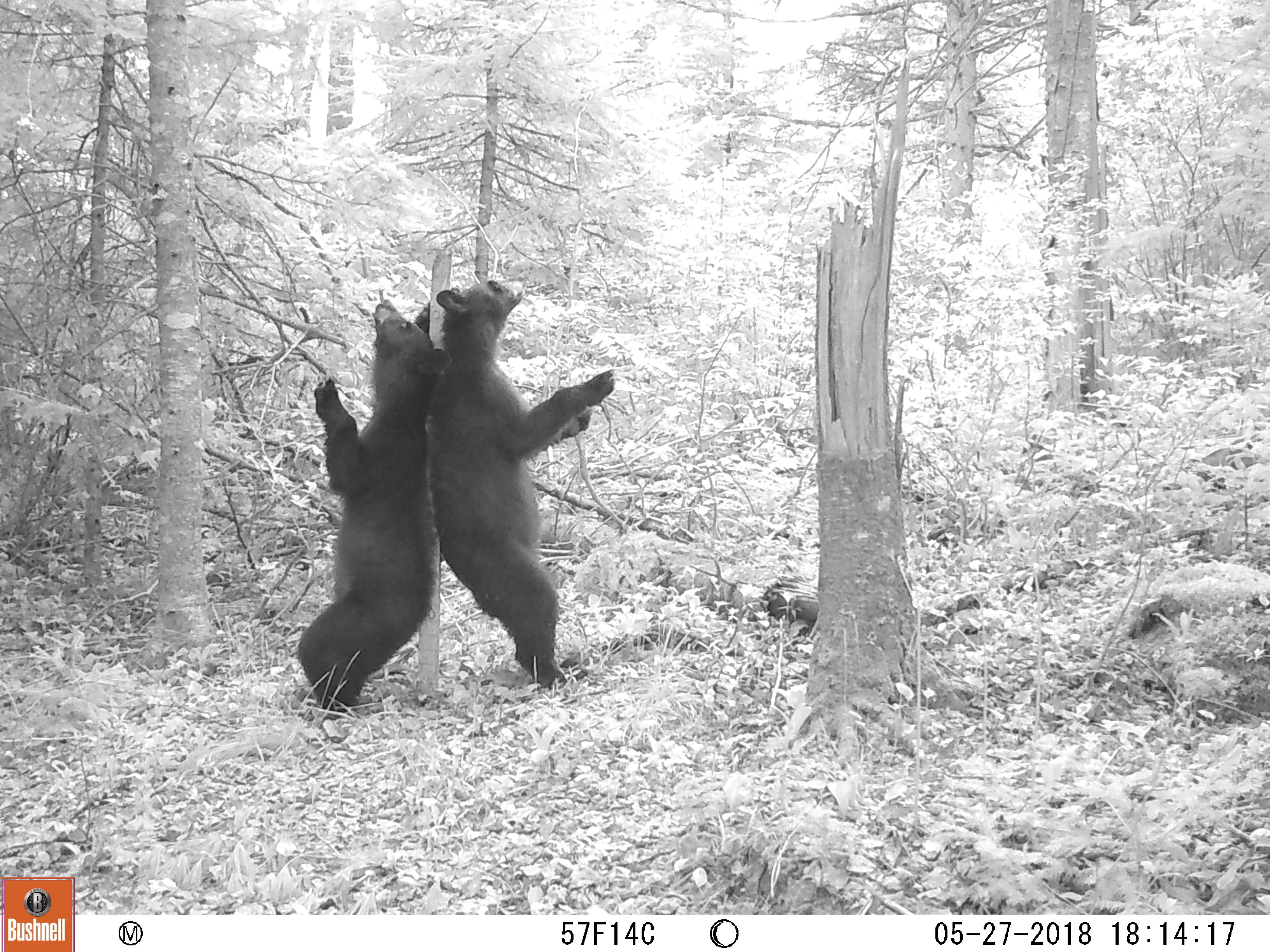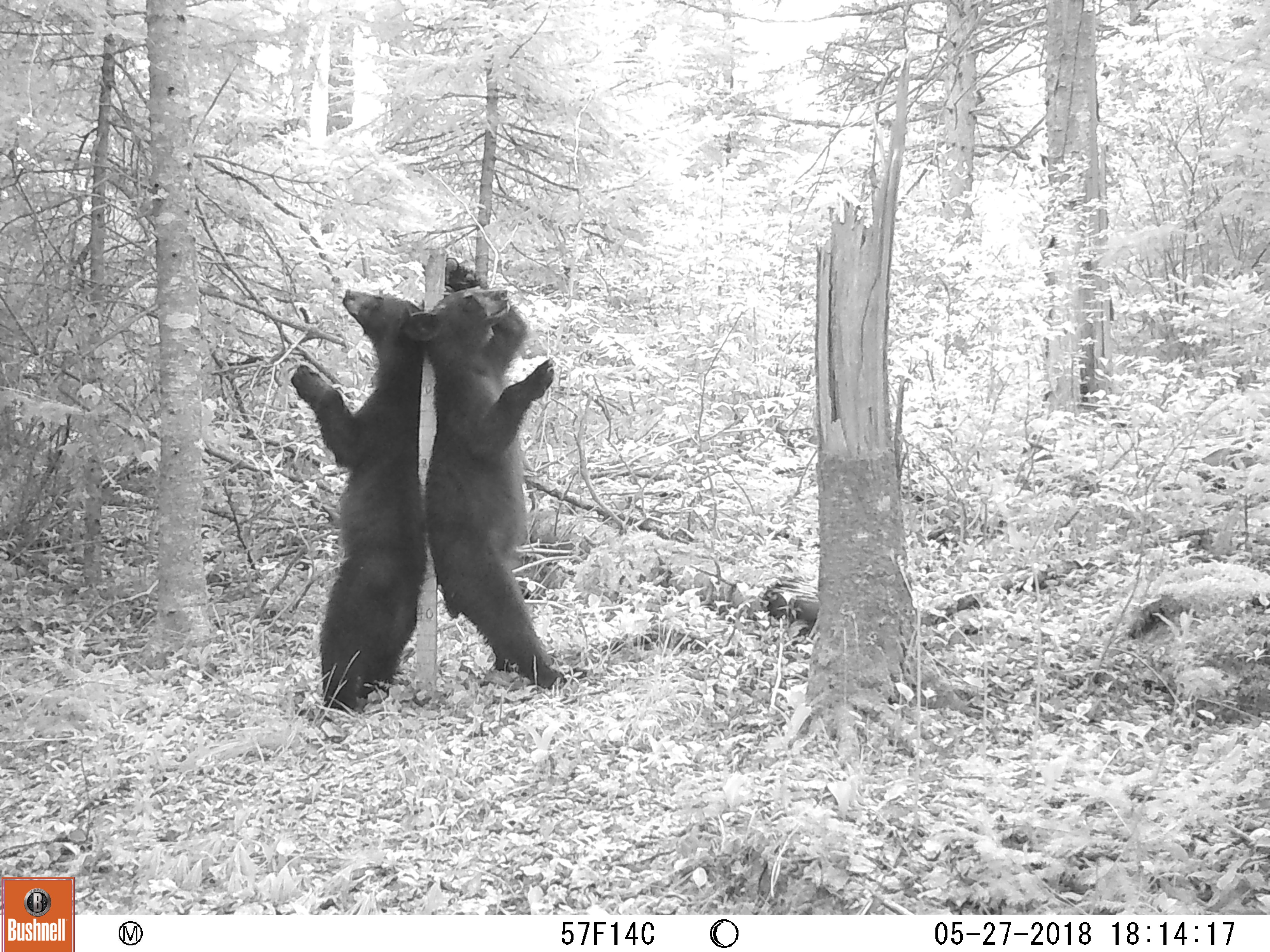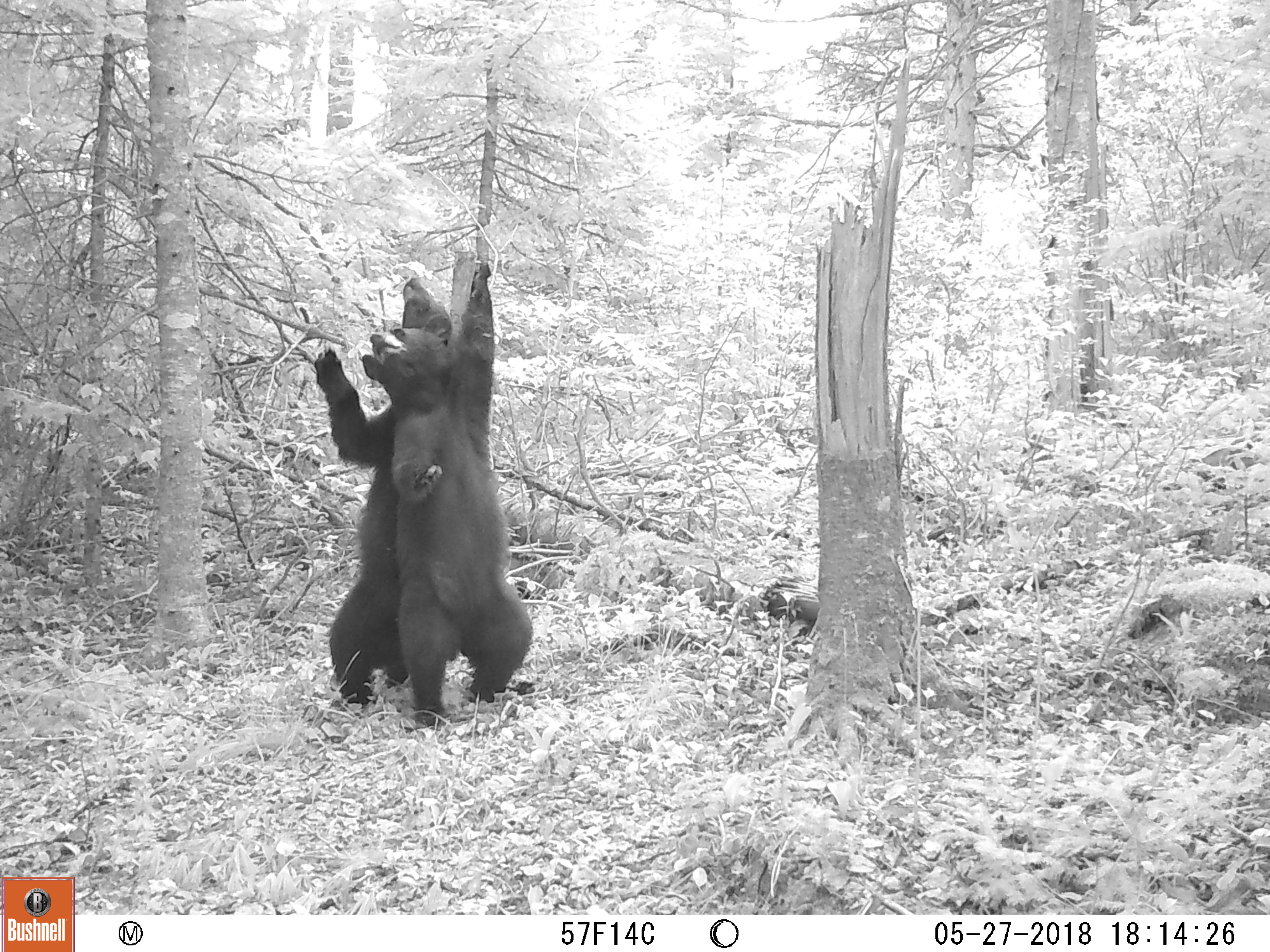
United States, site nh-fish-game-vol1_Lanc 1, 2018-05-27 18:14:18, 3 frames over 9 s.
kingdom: Animalia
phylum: Chordata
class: Mammalia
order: Carnivora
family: Ursidae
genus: Ursus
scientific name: Ursus americanus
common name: black bear